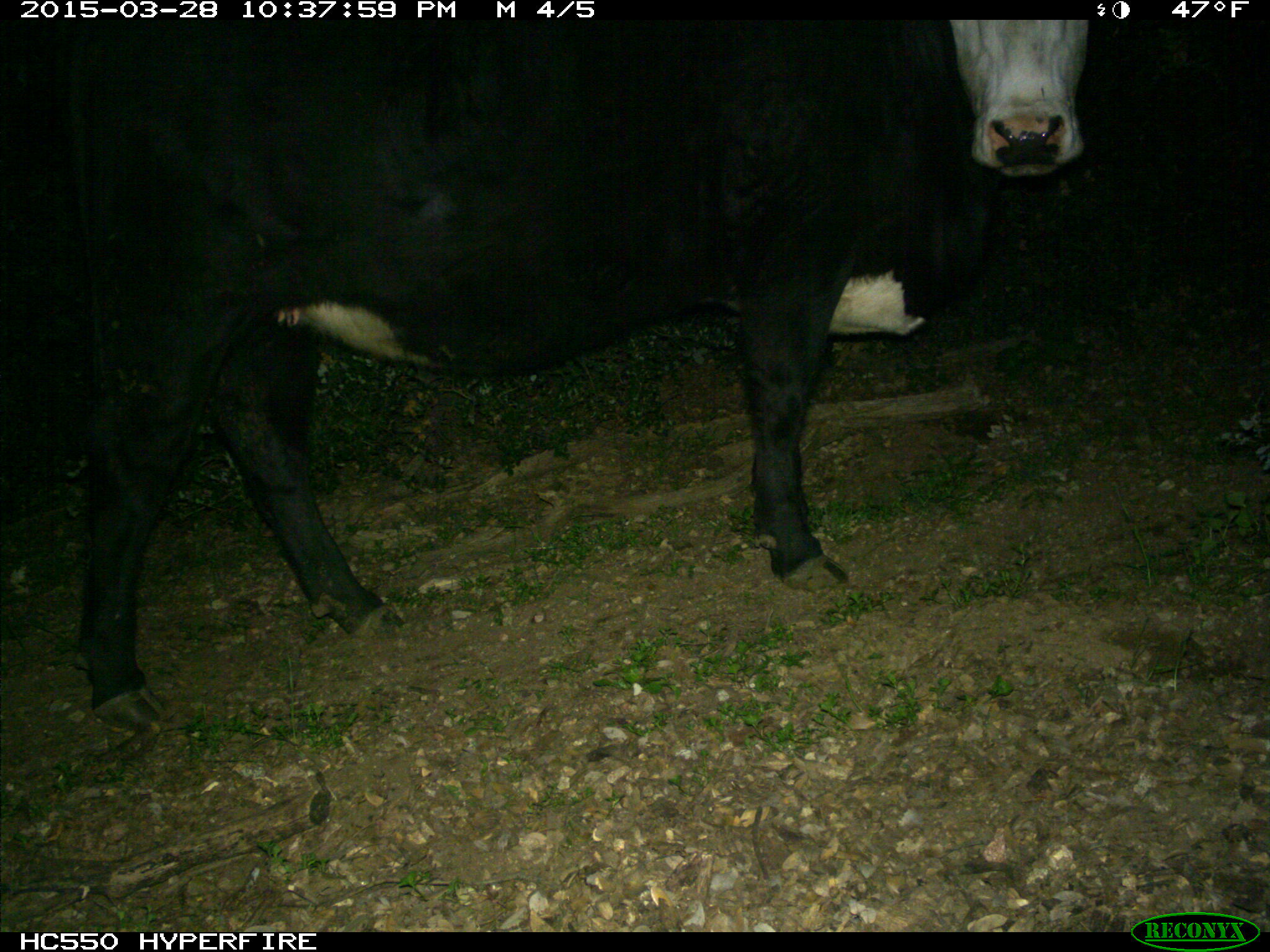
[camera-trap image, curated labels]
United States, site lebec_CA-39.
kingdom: Animalia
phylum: Chordata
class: Mammalia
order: Artiodactyla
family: Bovidae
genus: Bos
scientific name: Bos taurus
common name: domestic cow